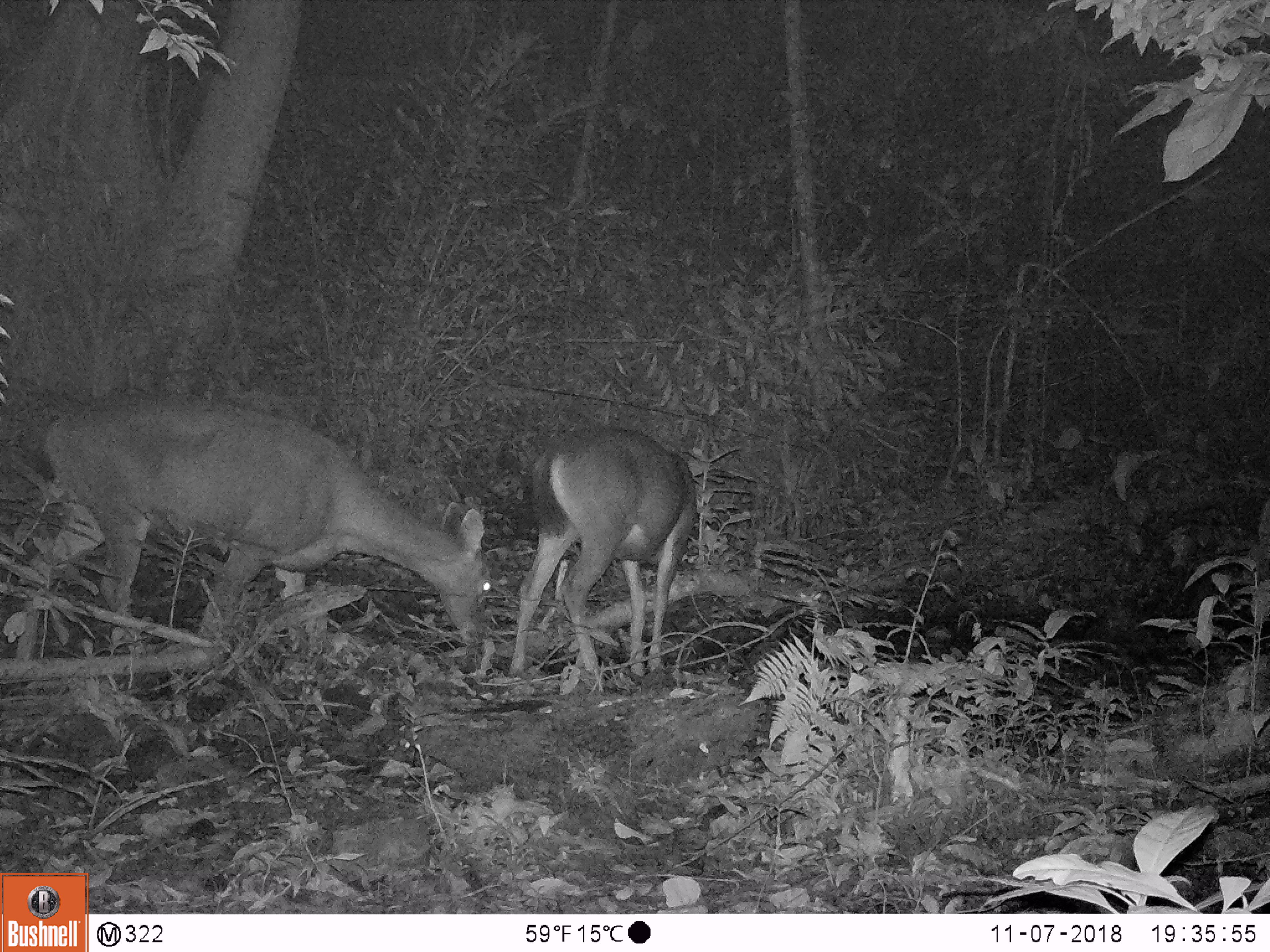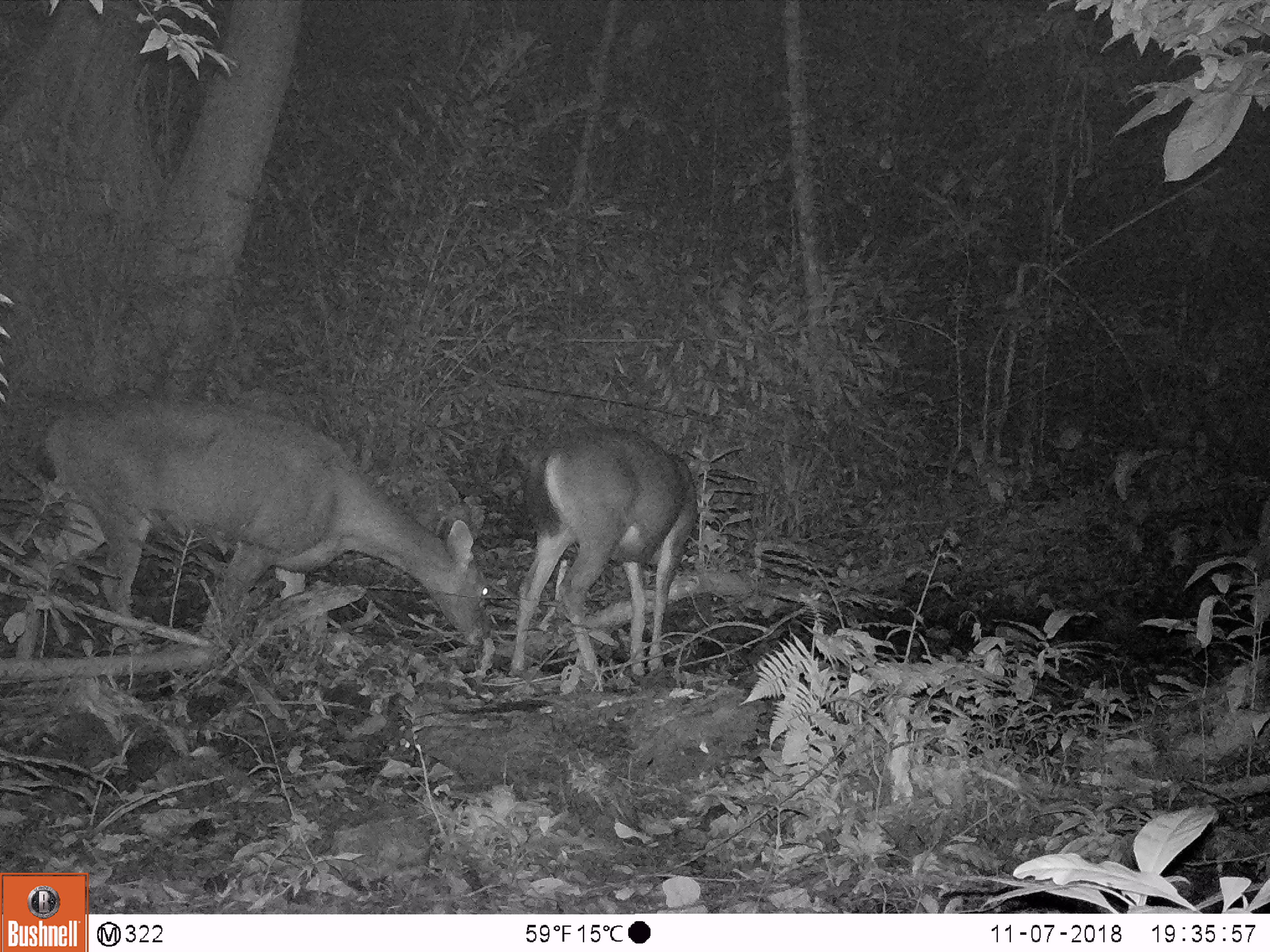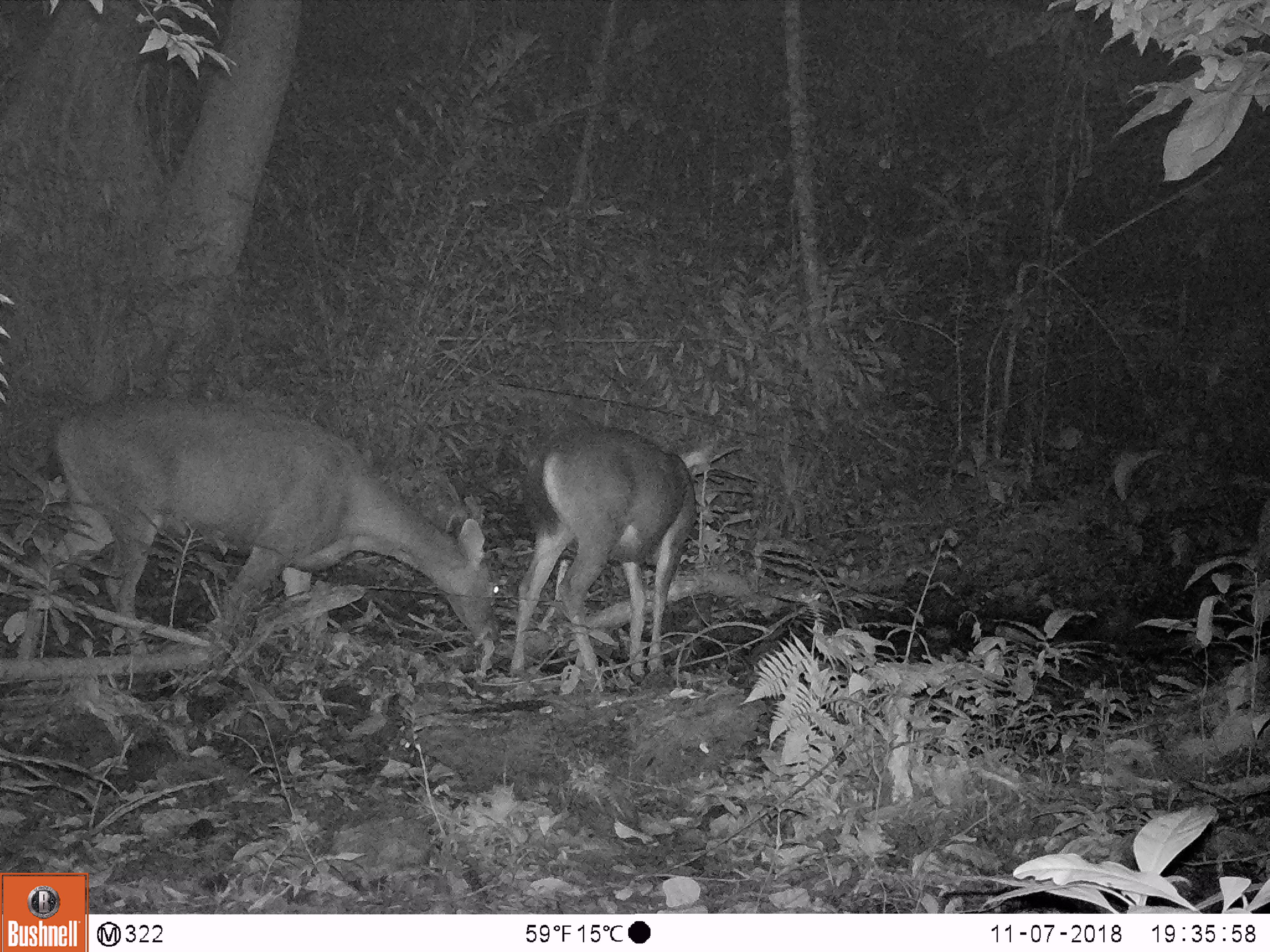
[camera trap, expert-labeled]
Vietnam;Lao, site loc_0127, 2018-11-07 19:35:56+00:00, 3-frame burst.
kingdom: Animalia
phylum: Chordata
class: Mammalia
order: Artiodactyla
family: Cervidae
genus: Rusa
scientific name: Rusa unicolor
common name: sambar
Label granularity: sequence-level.